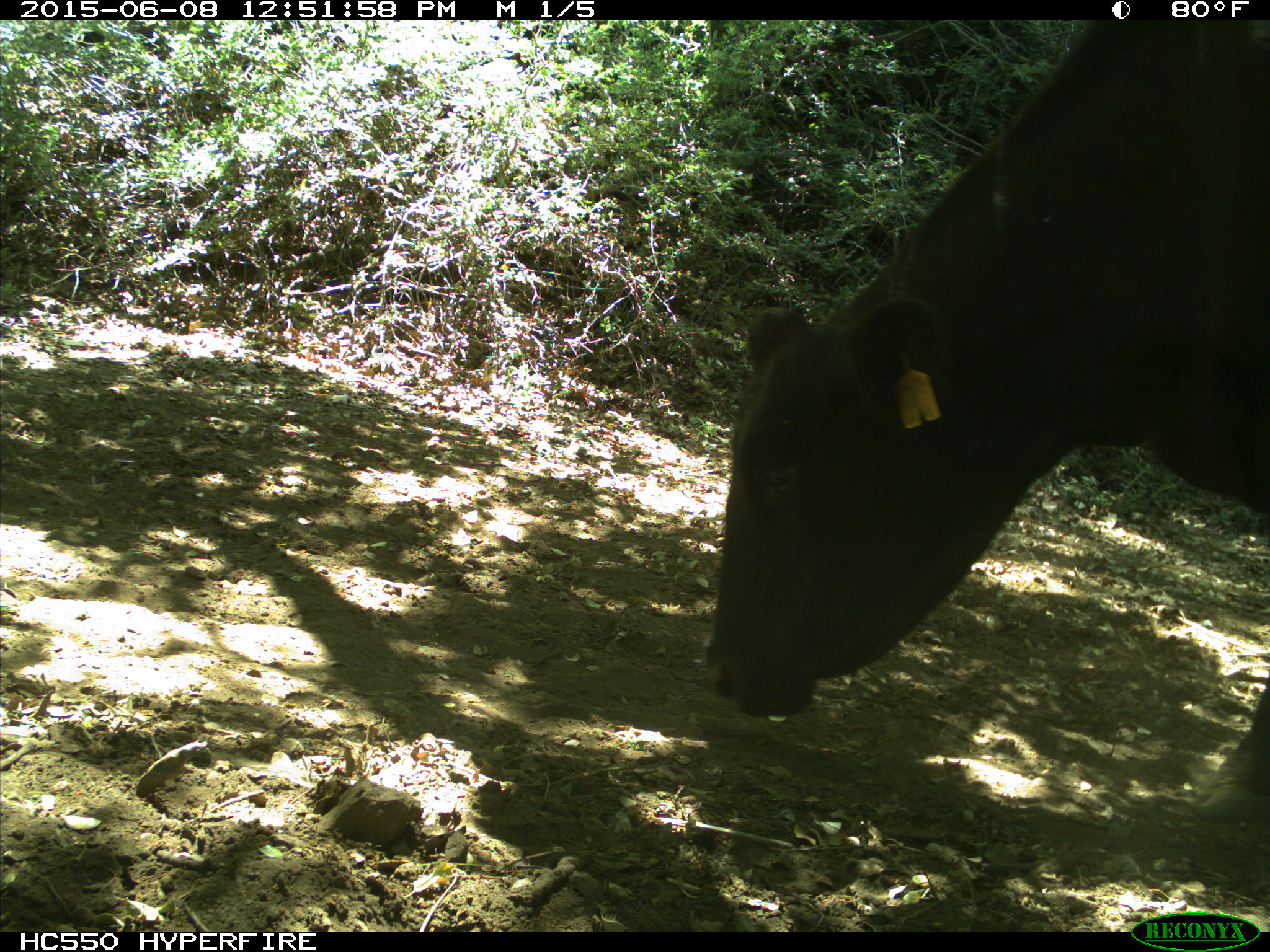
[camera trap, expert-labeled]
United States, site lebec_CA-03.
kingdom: Animalia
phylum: Chordata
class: Mammalia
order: Artiodactyla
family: Bovidae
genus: Bos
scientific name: Bos taurus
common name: domestic cow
Bos taurus (domestic cow).